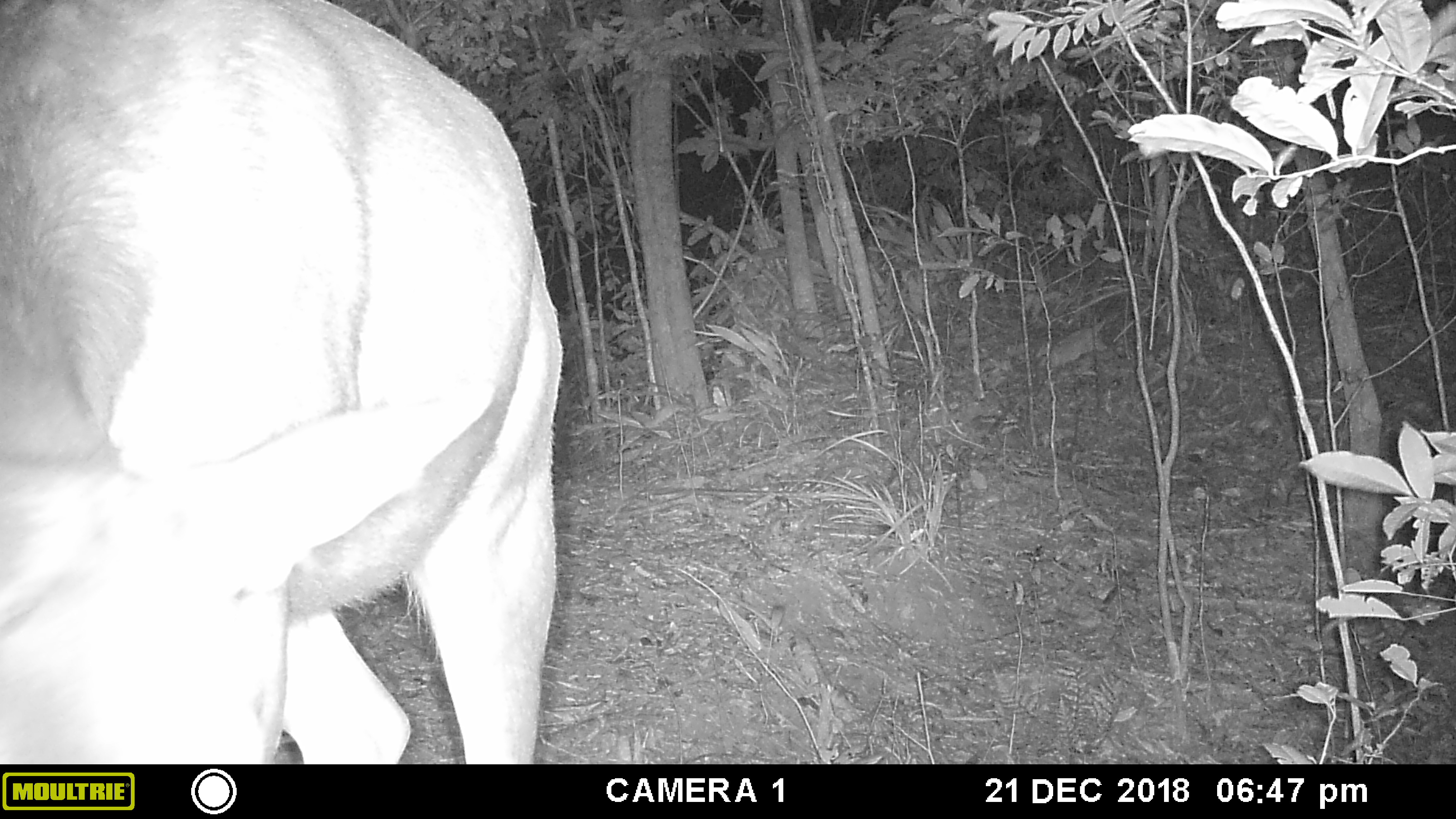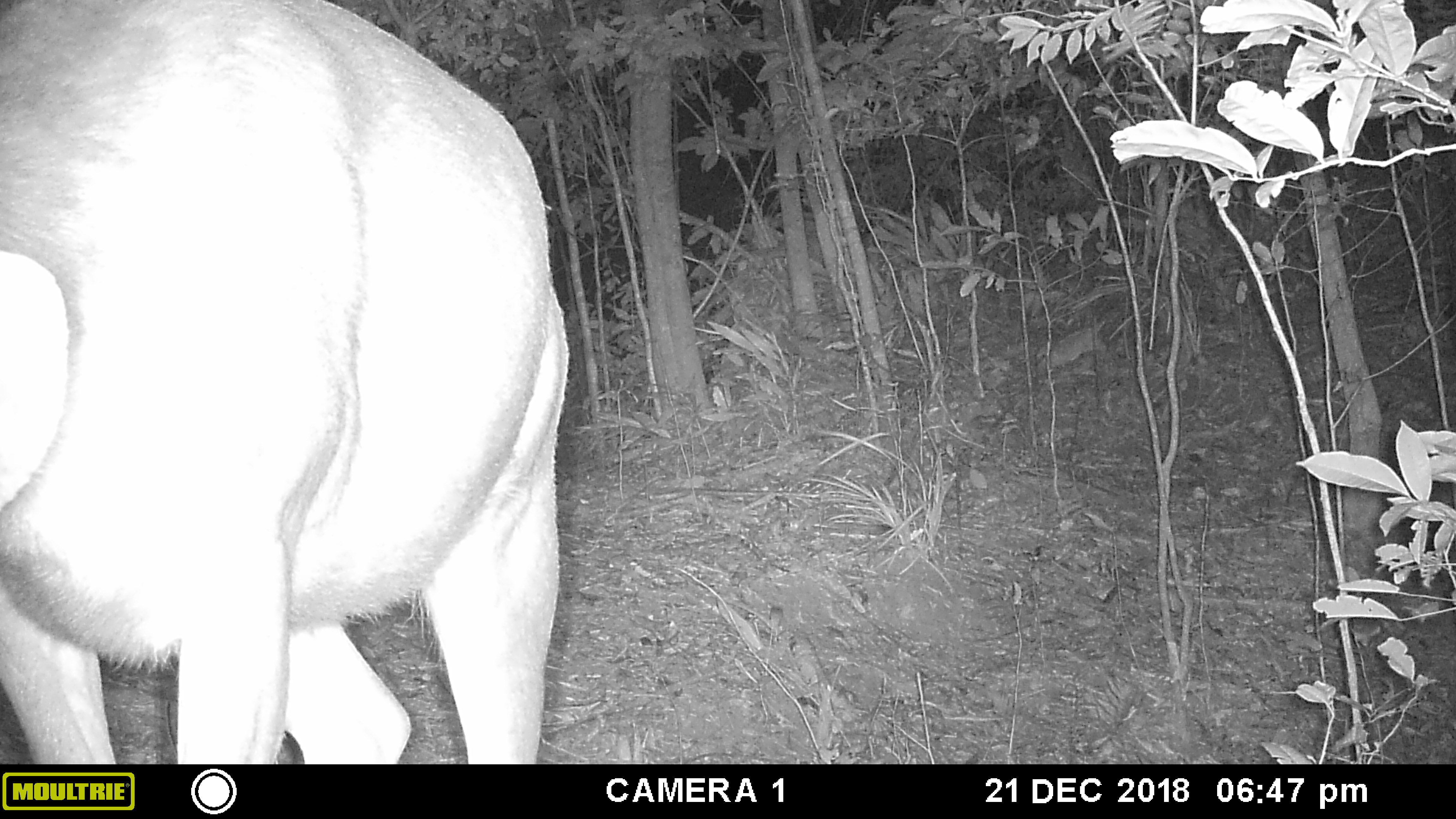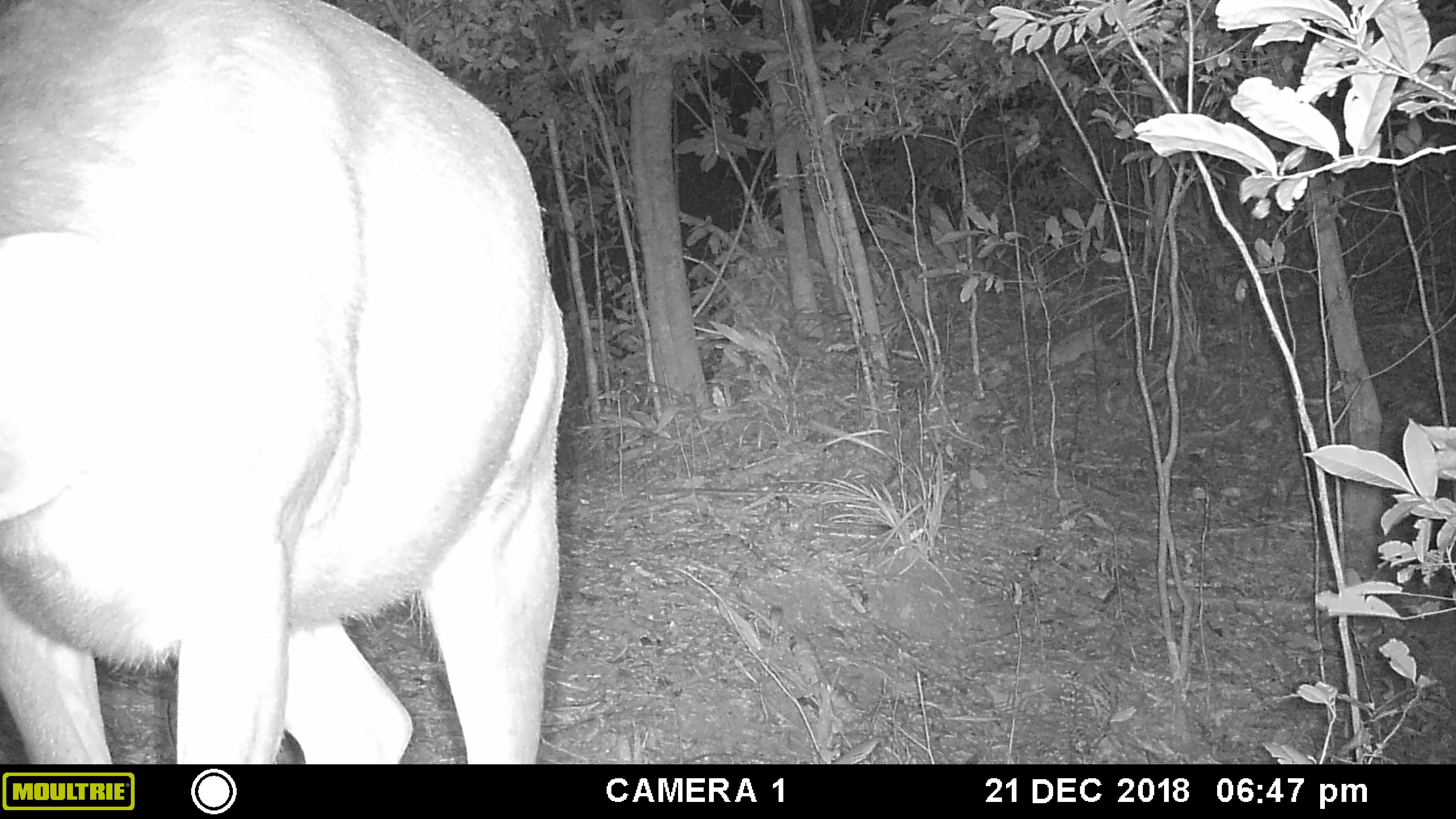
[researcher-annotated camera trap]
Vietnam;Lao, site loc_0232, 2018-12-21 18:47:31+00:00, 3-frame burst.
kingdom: Animalia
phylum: Chordata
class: Mammalia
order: Artiodactyla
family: Cervidae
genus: Rusa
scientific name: Rusa unicolor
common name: sambar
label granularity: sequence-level